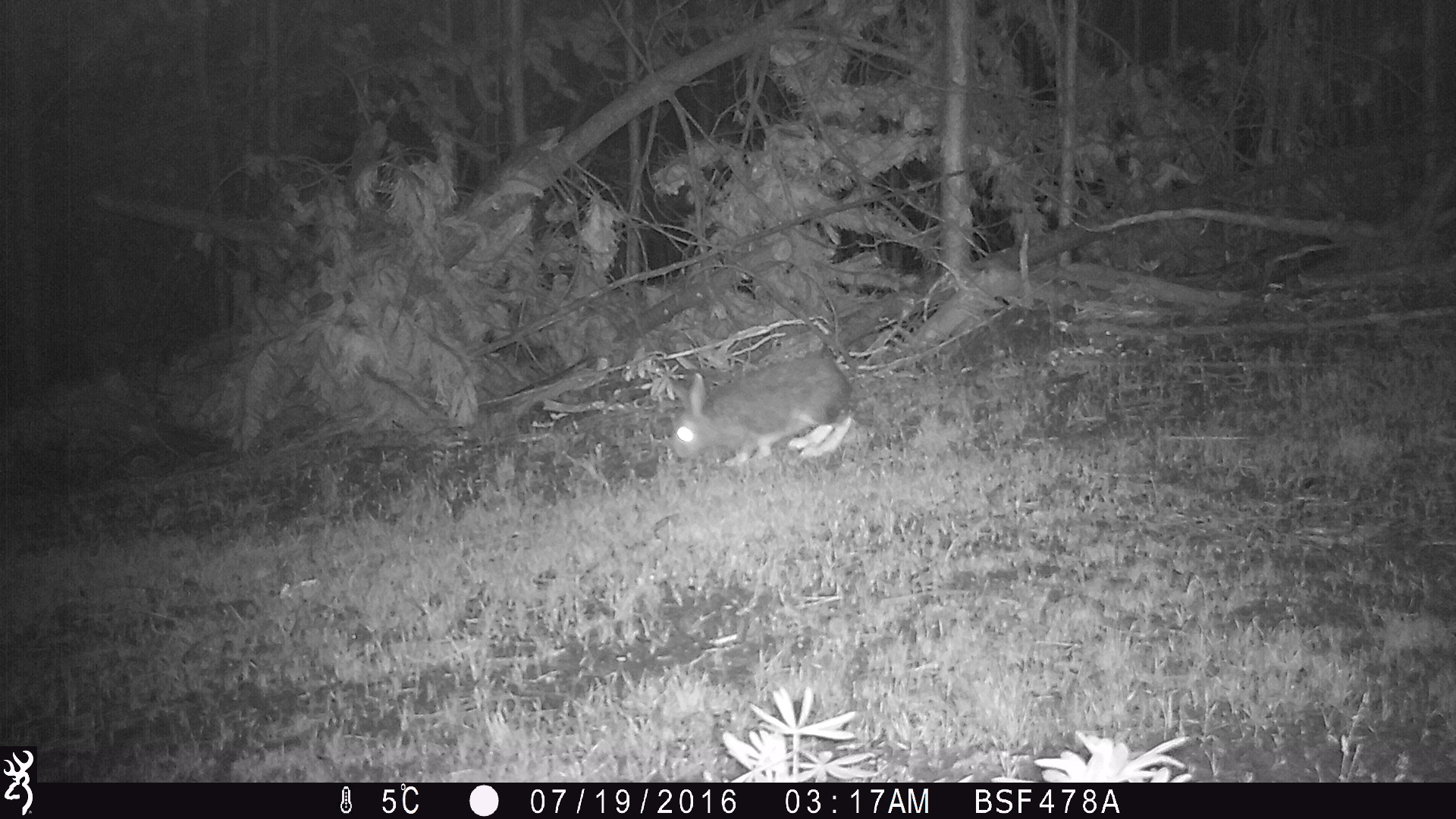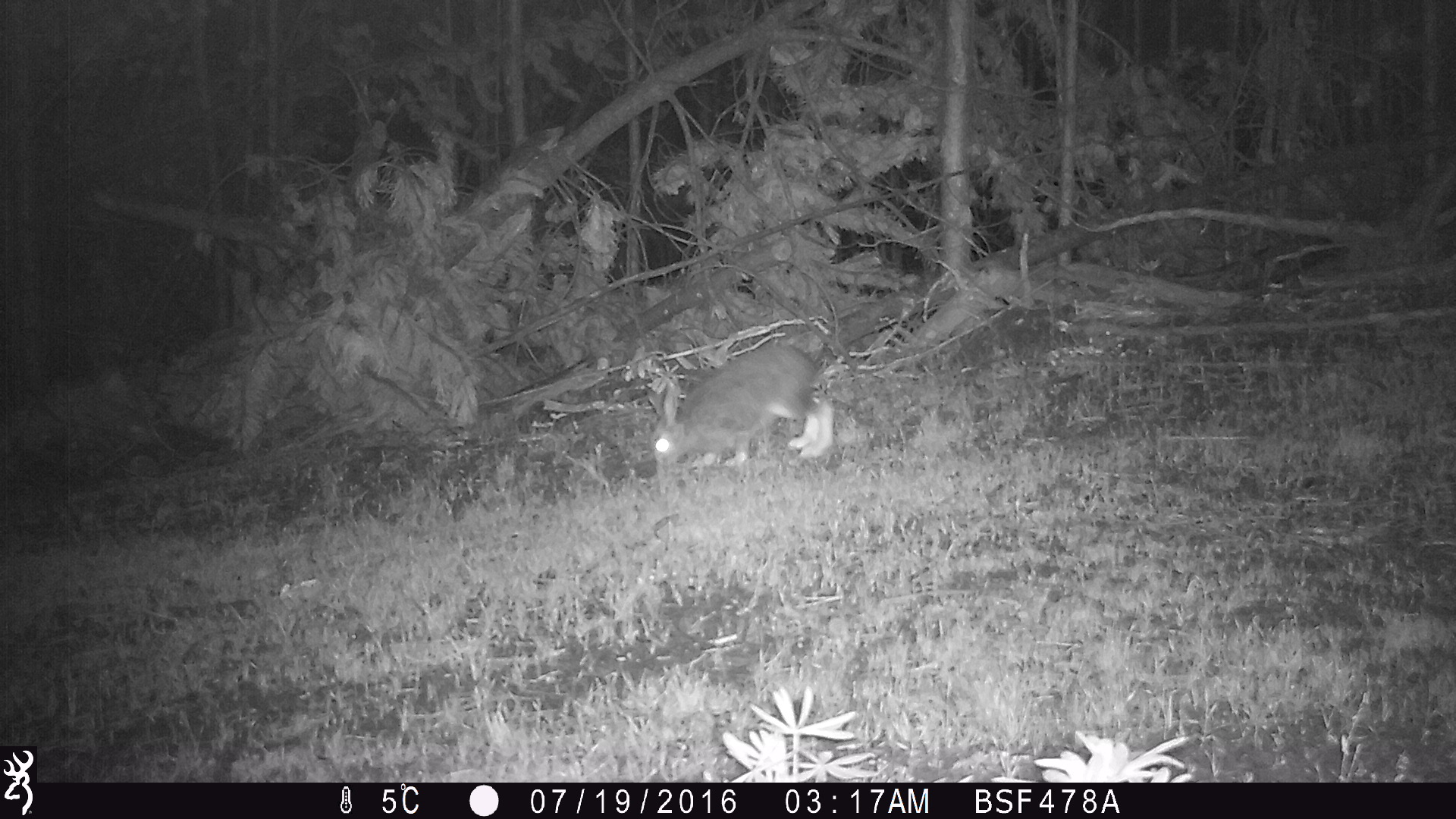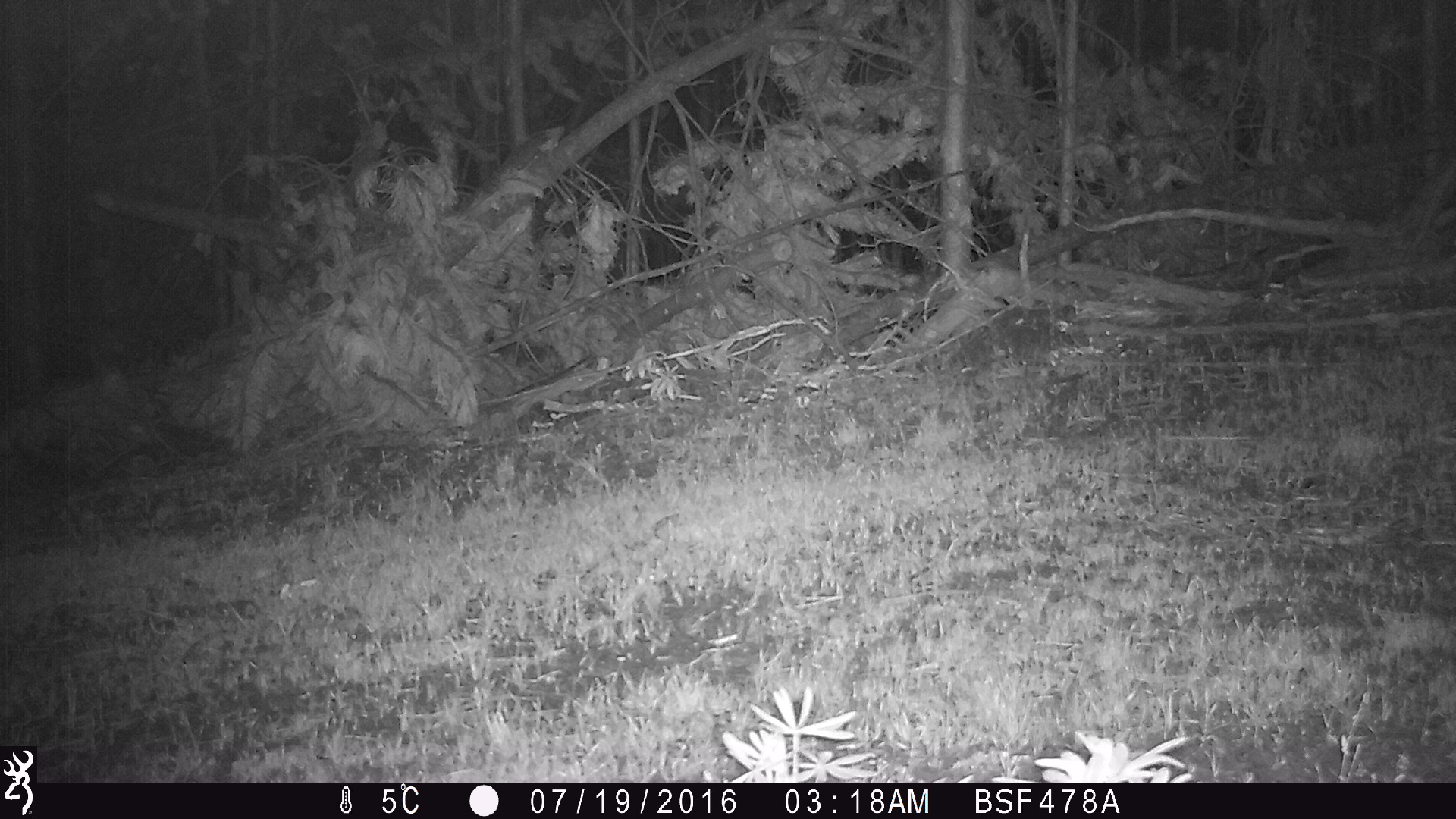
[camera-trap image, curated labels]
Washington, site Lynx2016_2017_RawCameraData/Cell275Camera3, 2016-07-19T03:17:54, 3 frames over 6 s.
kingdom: Animalia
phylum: Chordata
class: Mammalia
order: Lagomorpha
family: Leporidae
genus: Lepus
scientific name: Lepus americanus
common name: snowshoe hare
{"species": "Lepus americanus (snowshoe hare)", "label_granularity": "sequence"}